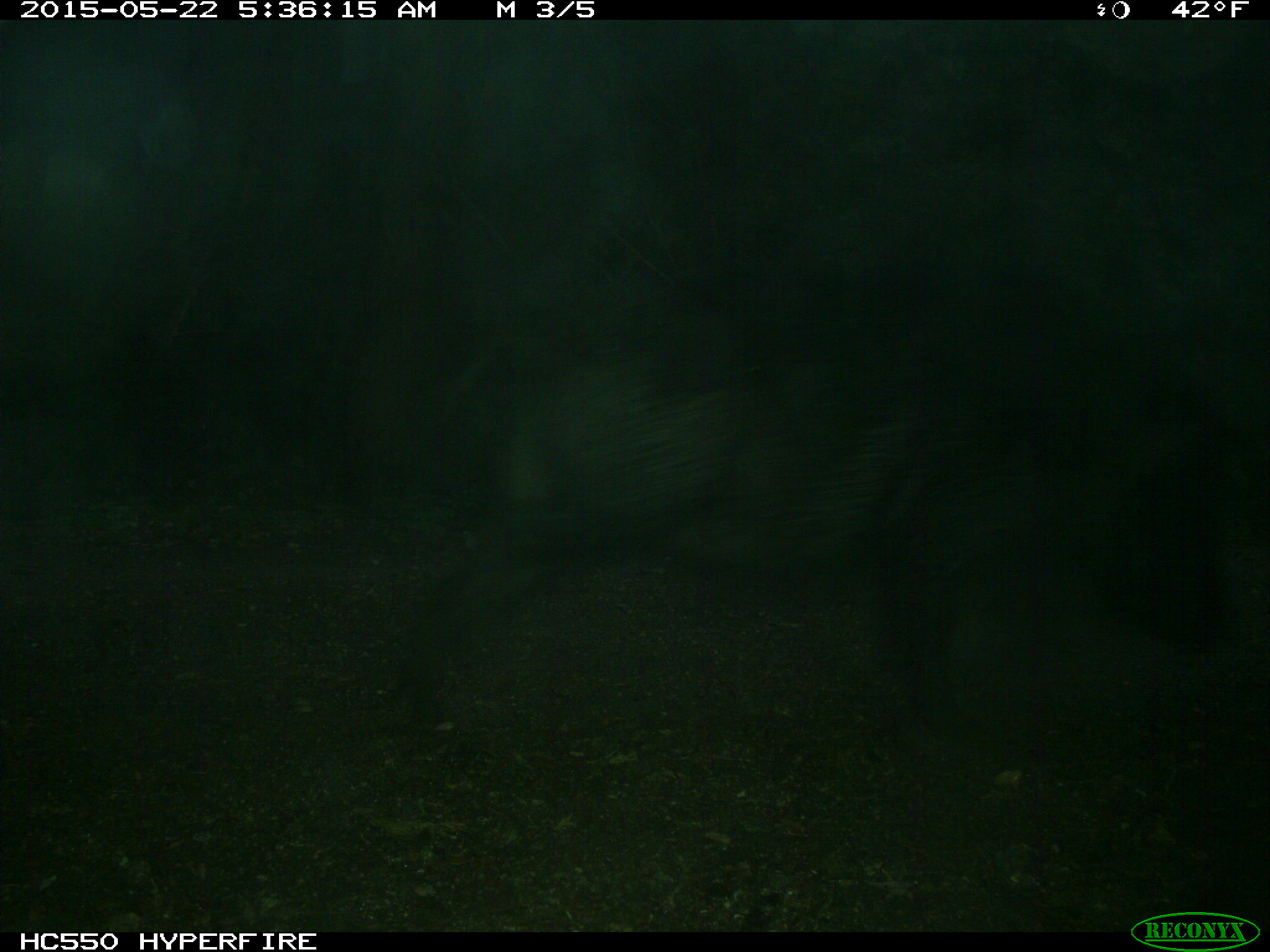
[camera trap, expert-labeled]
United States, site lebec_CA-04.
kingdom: Animalia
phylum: Chordata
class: Mammalia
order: Artiodactyla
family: Suidae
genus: Sus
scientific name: Sus scrofa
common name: wild boar